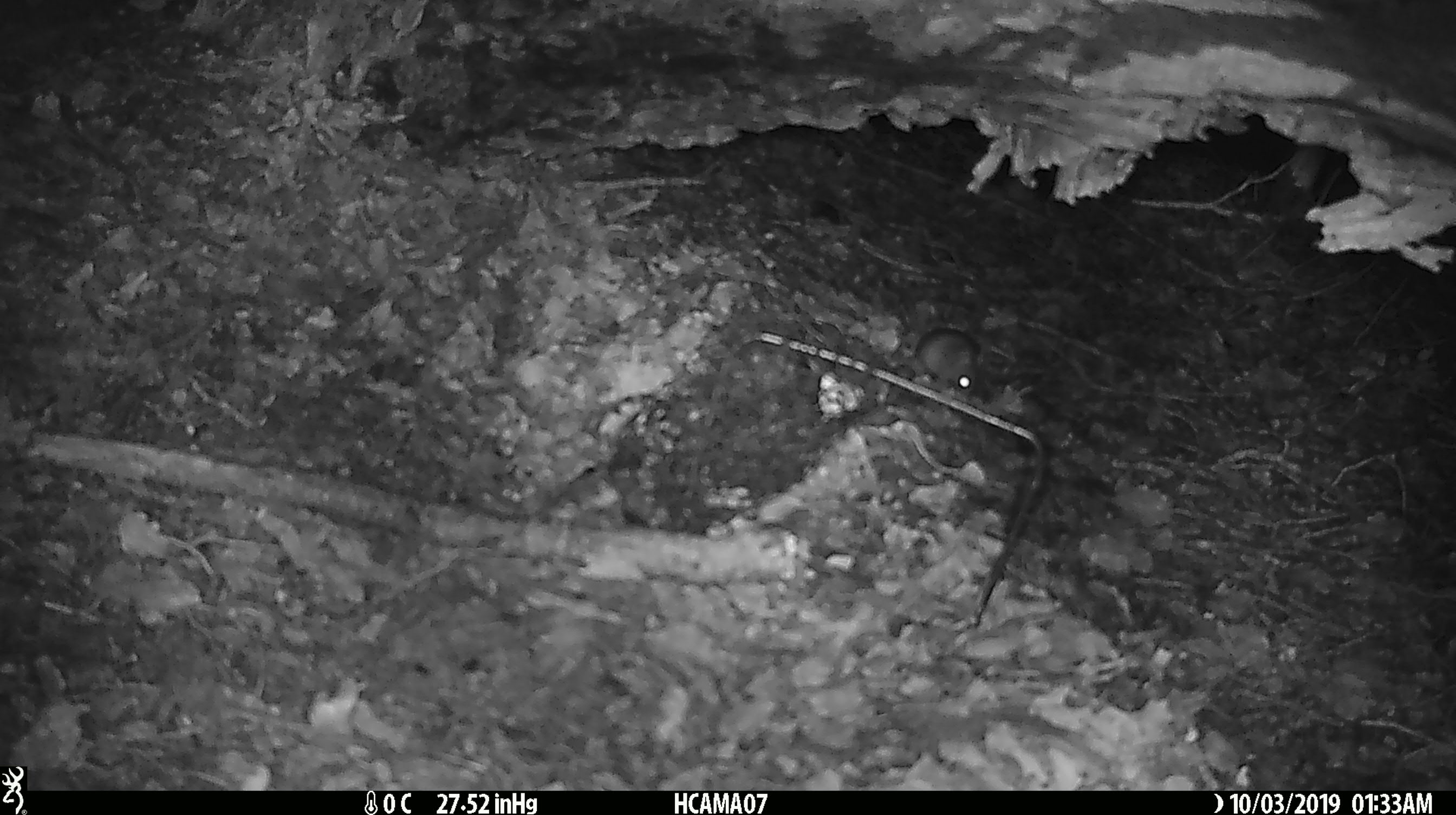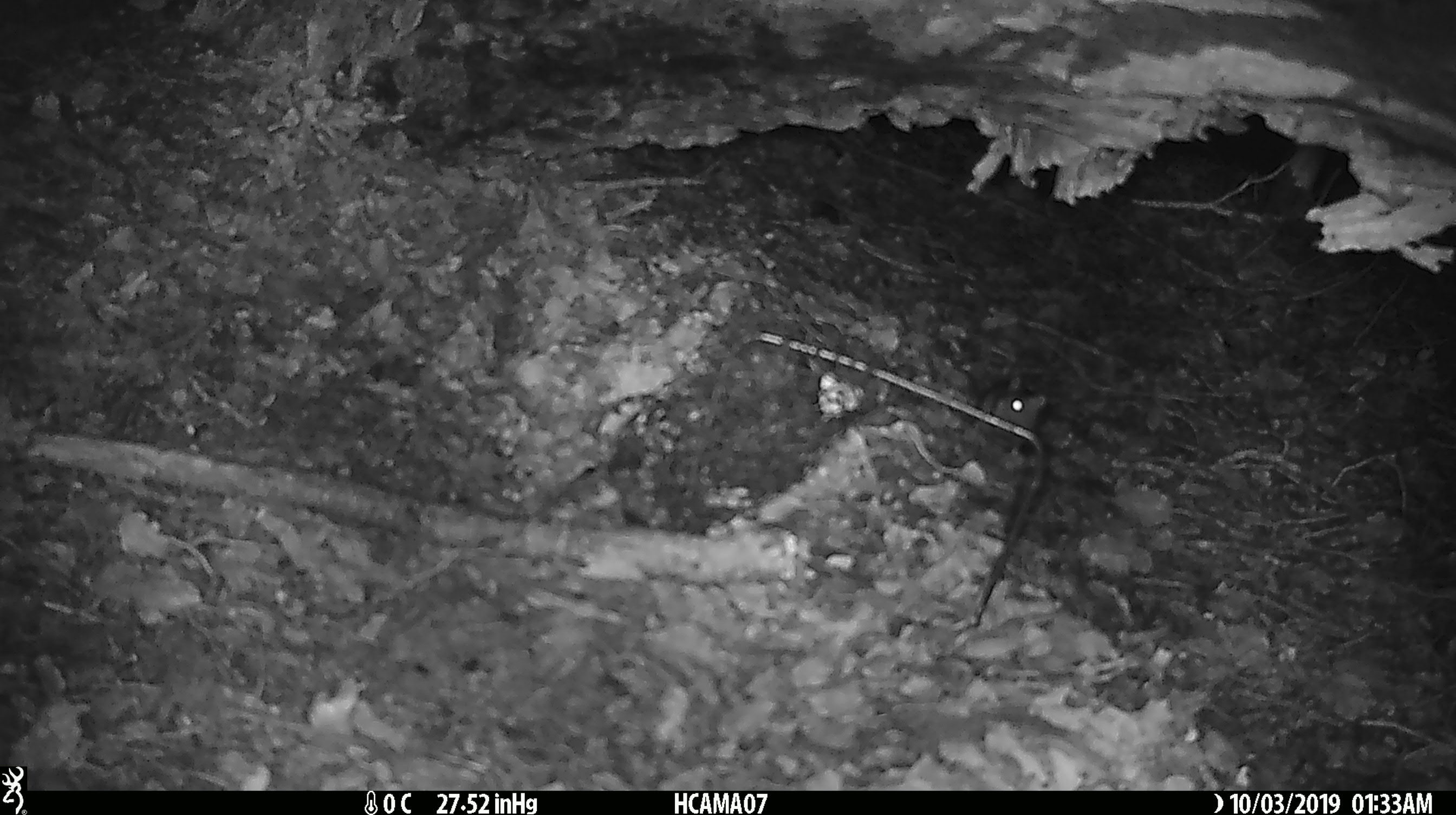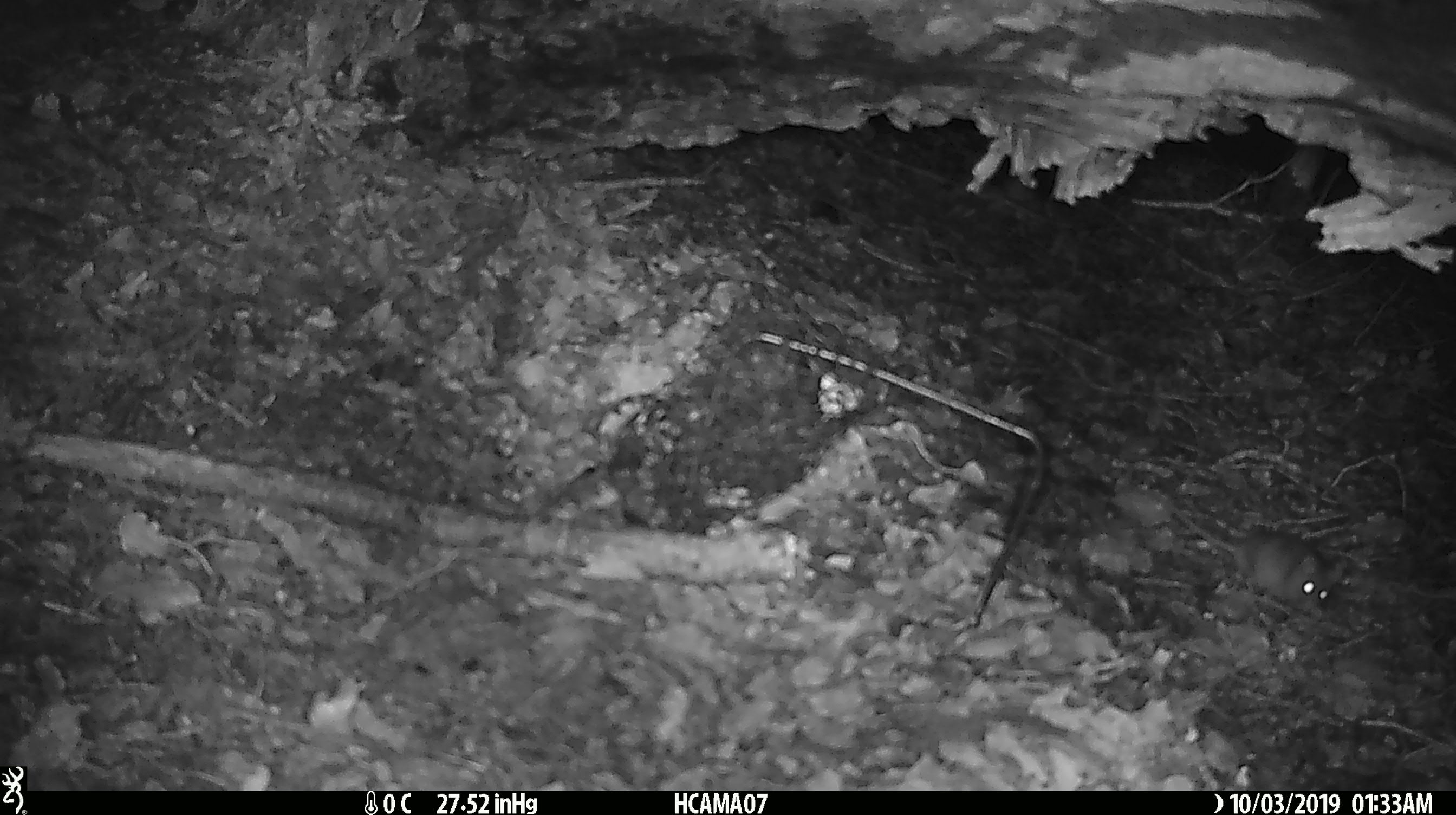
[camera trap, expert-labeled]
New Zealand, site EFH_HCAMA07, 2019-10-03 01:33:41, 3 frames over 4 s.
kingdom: Animalia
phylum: Chordata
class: Mammalia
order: Rodentia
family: Muridae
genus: Mus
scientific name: Mus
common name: mouse